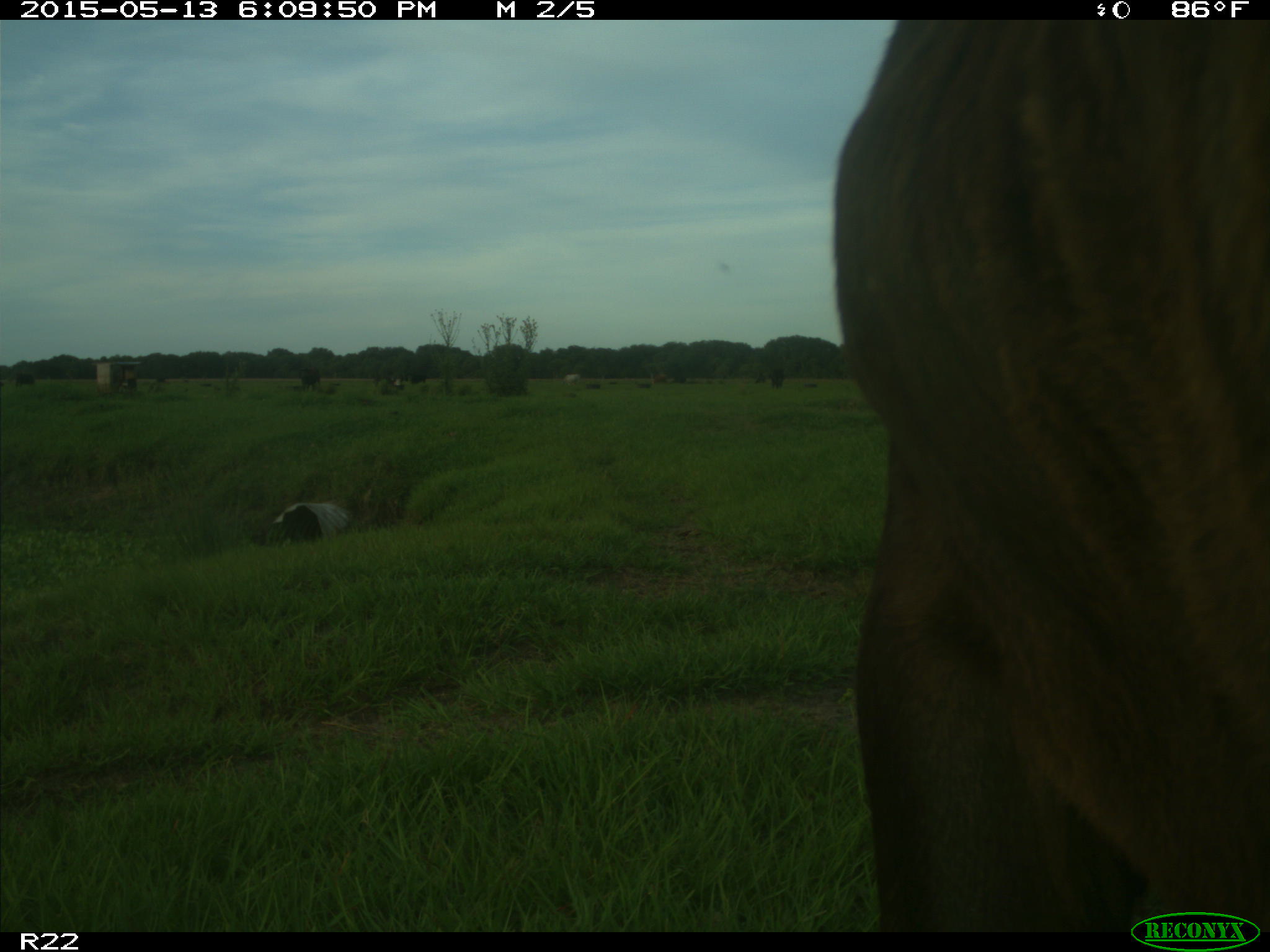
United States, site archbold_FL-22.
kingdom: Animalia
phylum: Chordata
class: Mammalia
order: Artiodactyla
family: Bovidae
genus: Bos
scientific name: Bos taurus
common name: domestic cow